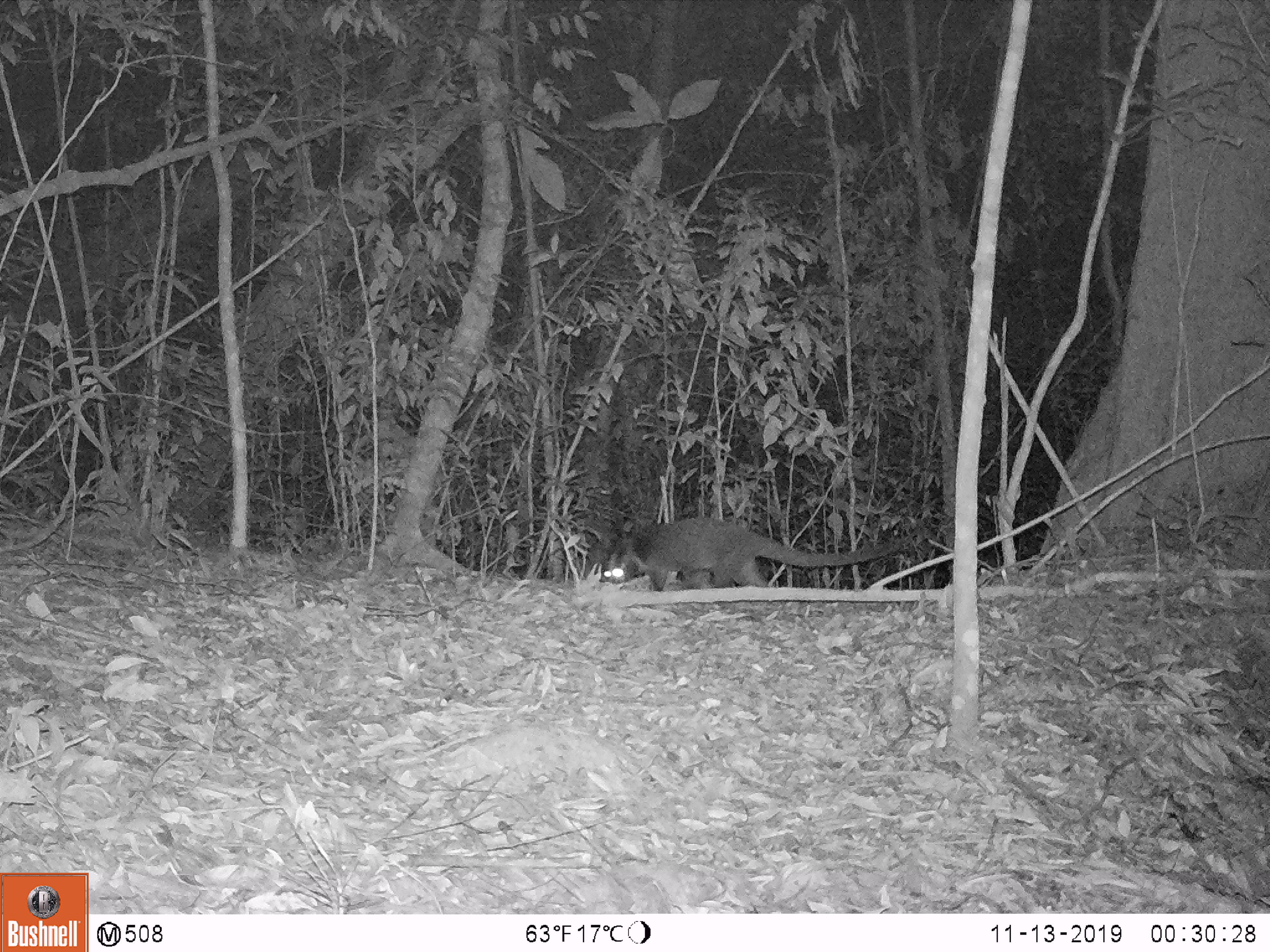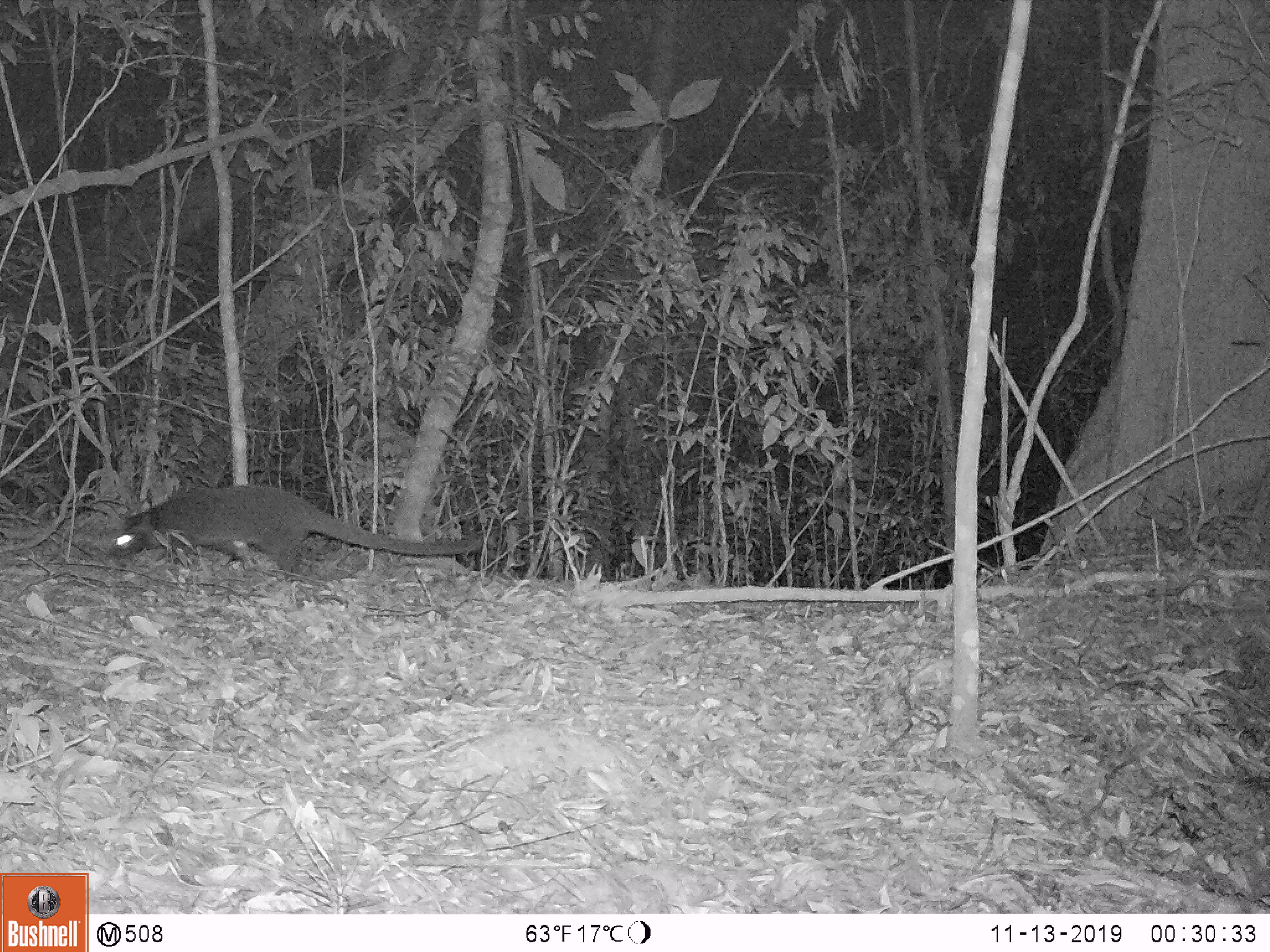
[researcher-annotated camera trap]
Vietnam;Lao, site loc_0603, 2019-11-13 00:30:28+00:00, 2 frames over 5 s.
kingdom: Animalia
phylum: Chordata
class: Mammalia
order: Carnivora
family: Viverridae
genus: Paguma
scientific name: Paguma larvata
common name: masked palm civet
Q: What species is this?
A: Masked palm civet (Paguma larvata).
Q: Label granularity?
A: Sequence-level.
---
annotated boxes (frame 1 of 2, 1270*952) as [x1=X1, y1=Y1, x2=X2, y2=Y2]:
masked palm civet: [x1=588, y1=517, x2=902, y2=591]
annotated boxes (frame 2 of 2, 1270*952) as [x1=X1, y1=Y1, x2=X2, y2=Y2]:
masked palm civet: [x1=106, y1=484, x2=482, y2=572]